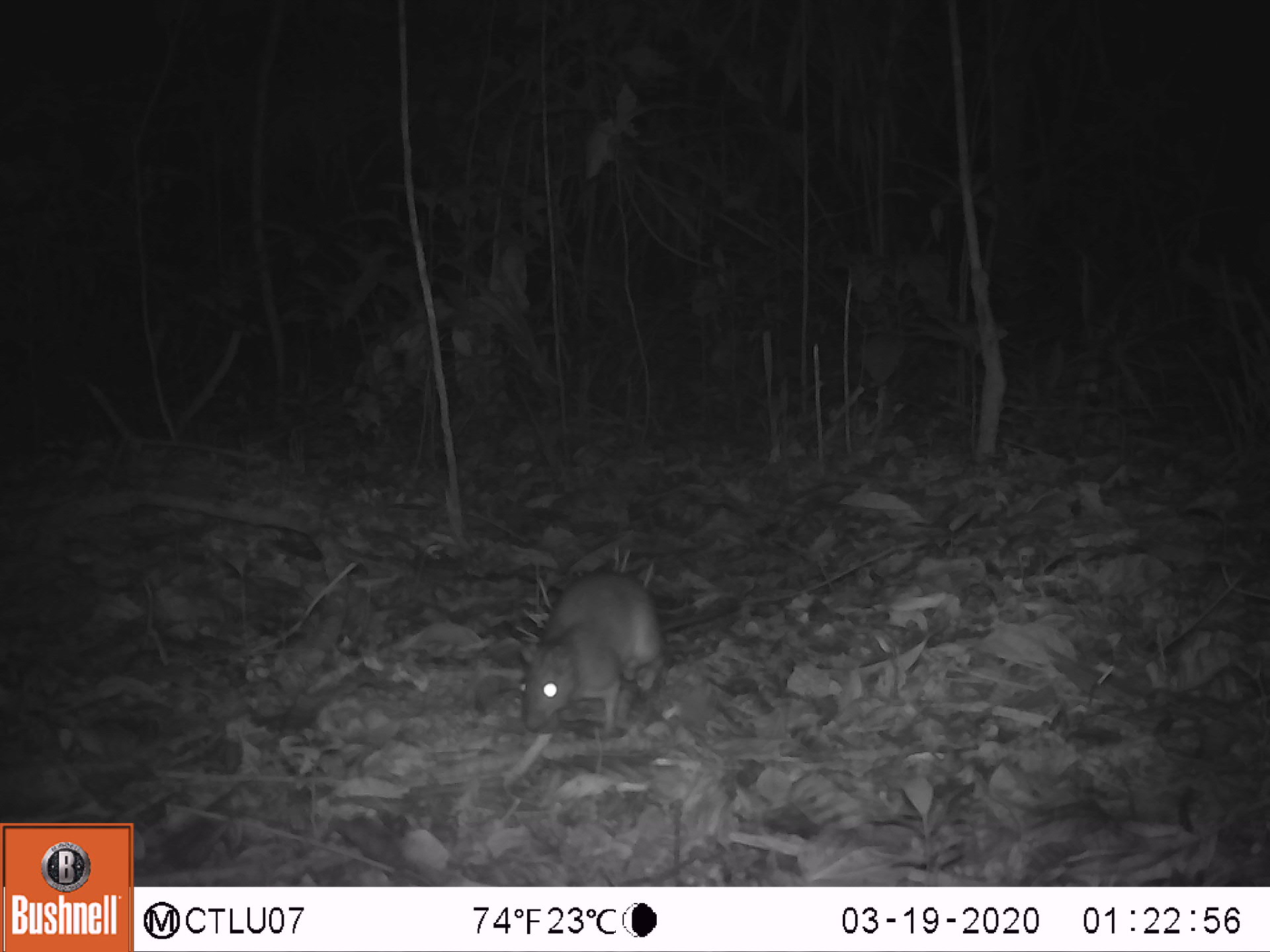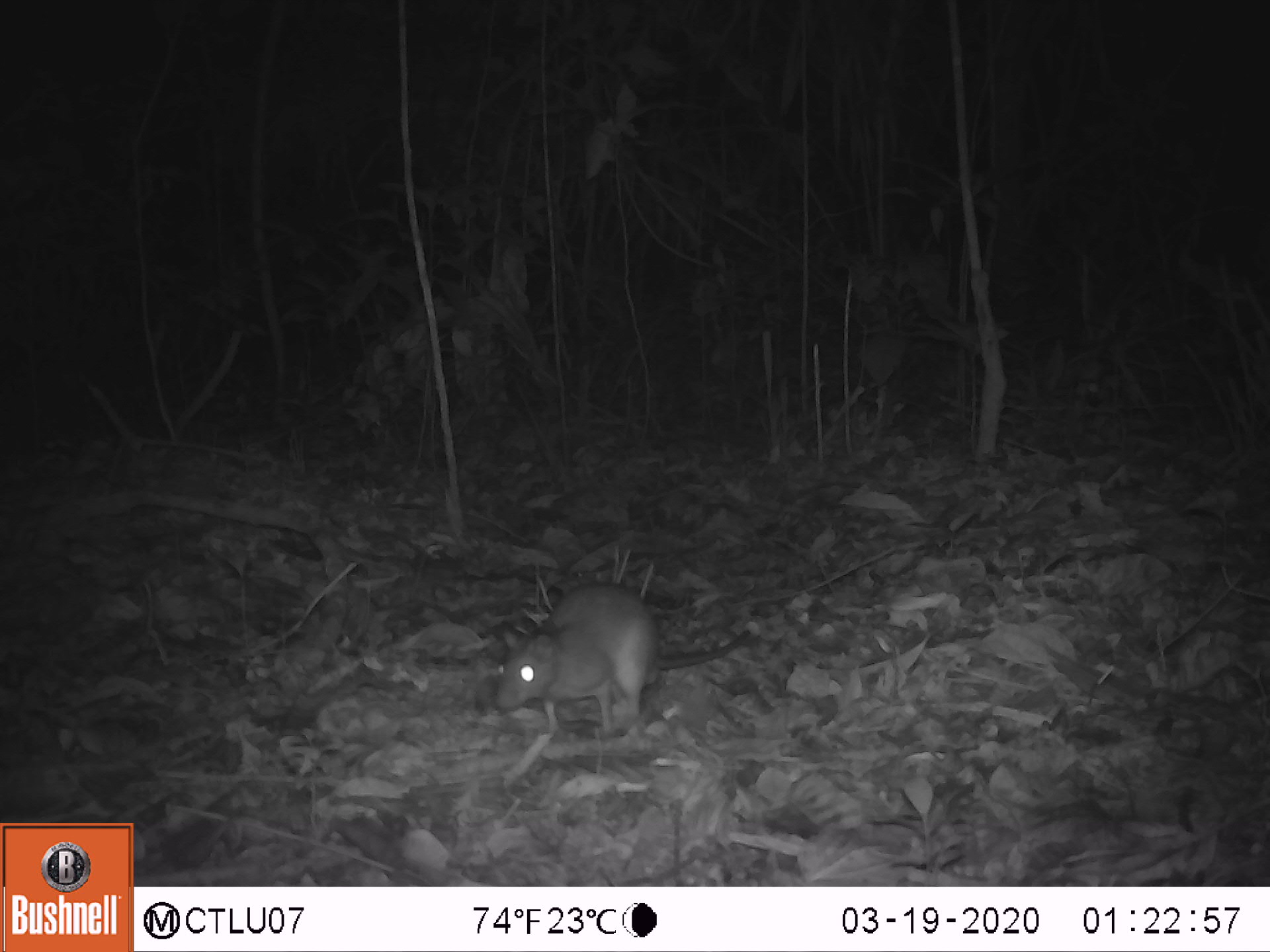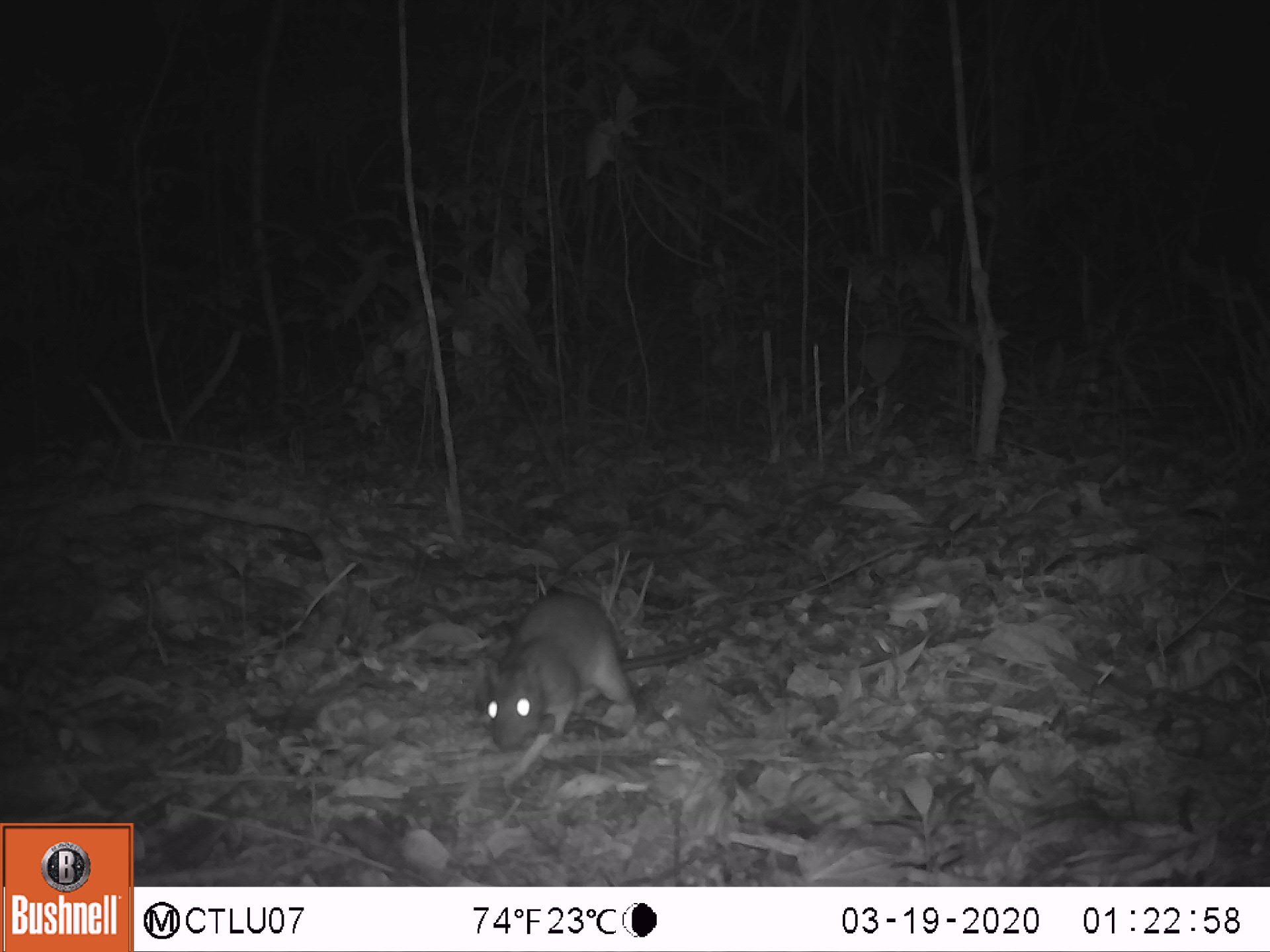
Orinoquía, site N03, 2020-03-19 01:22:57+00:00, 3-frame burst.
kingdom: Animalia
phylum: Chordata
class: Mammalia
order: Rodentia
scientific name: Rodentia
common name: rodent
Rodent (Rodentia).